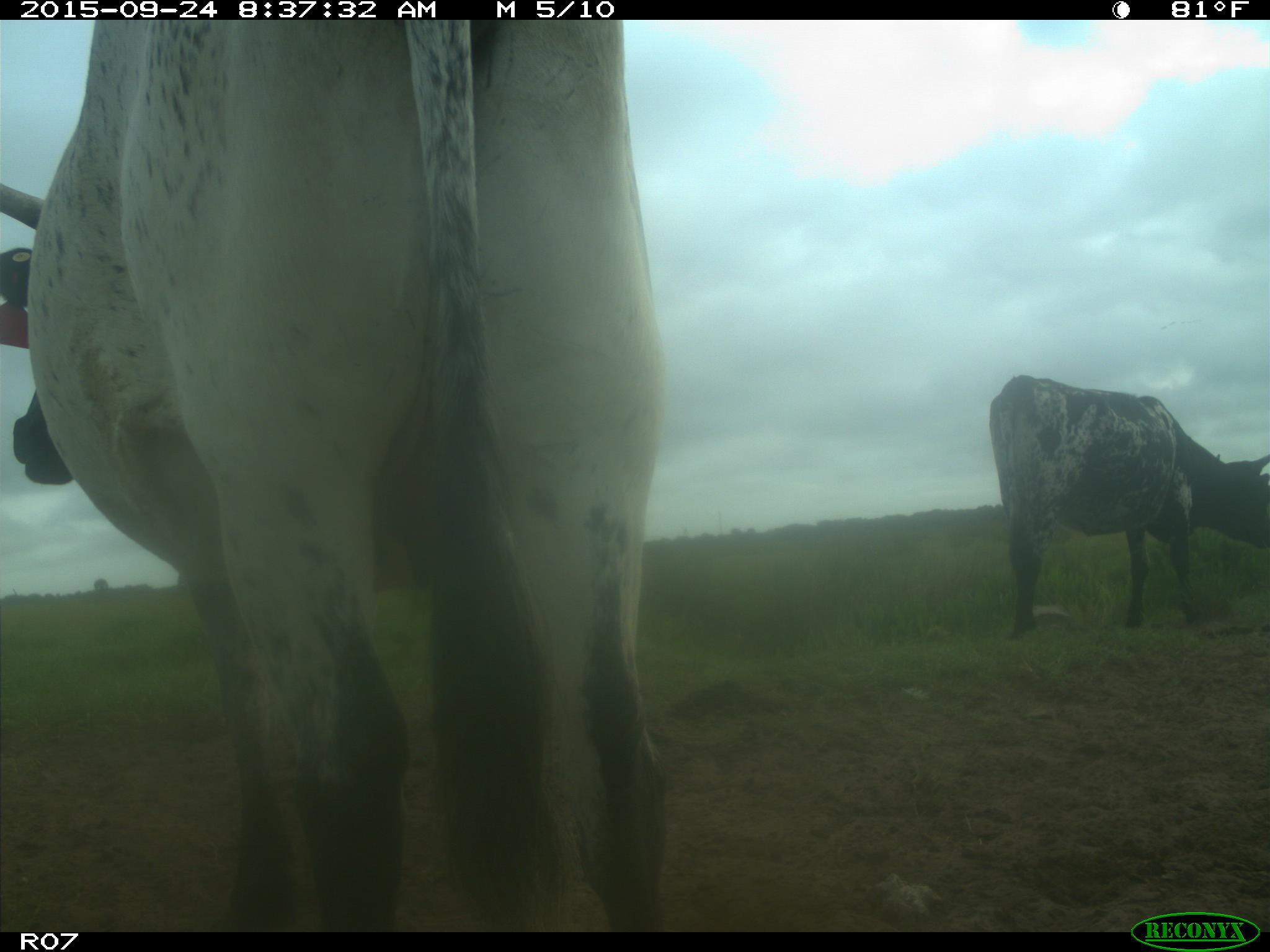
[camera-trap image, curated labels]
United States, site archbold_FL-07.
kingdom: Animalia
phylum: Chordata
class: Mammalia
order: Artiodactyla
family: Bovidae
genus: Bos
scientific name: Bos taurus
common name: domestic cow